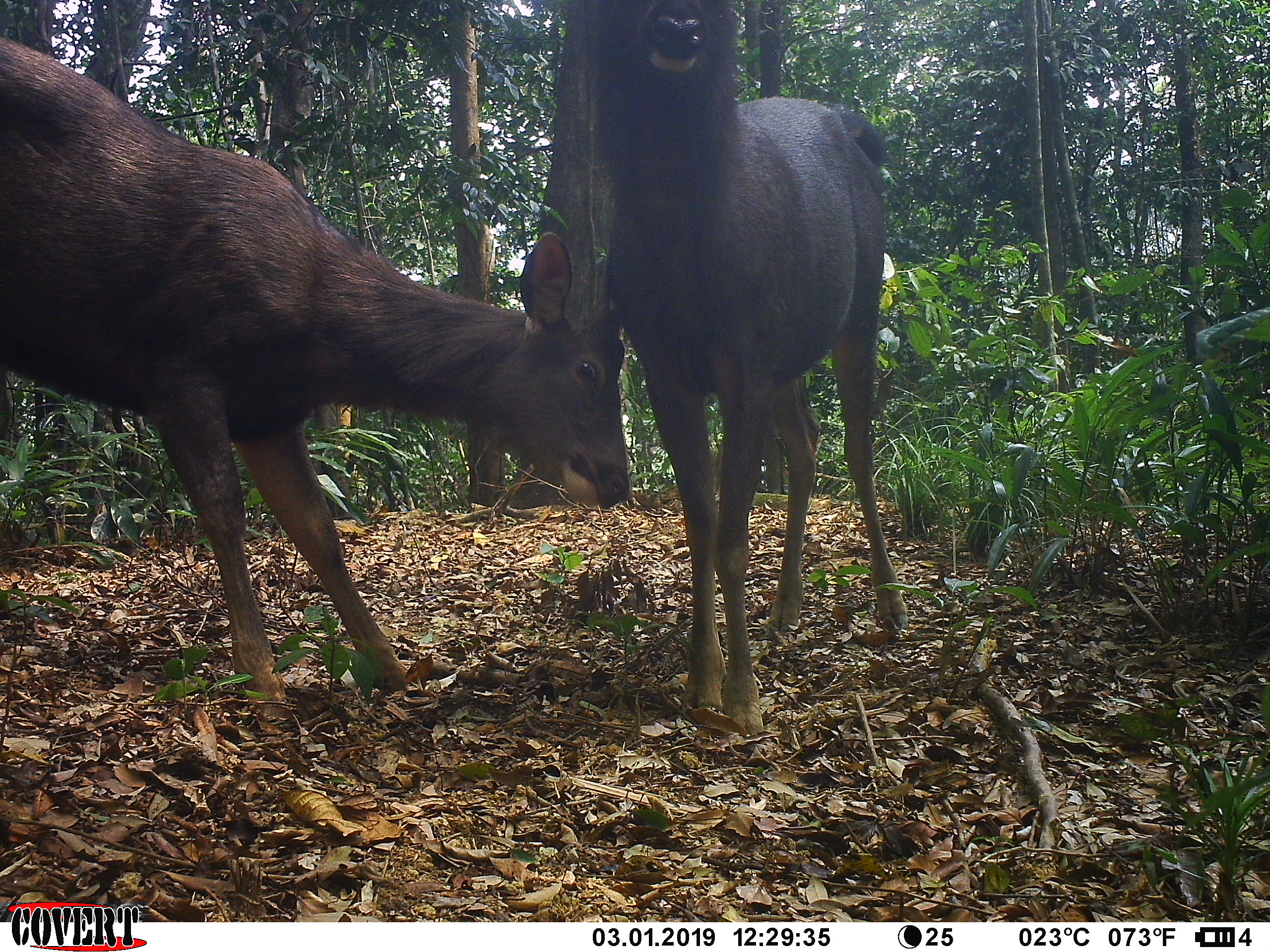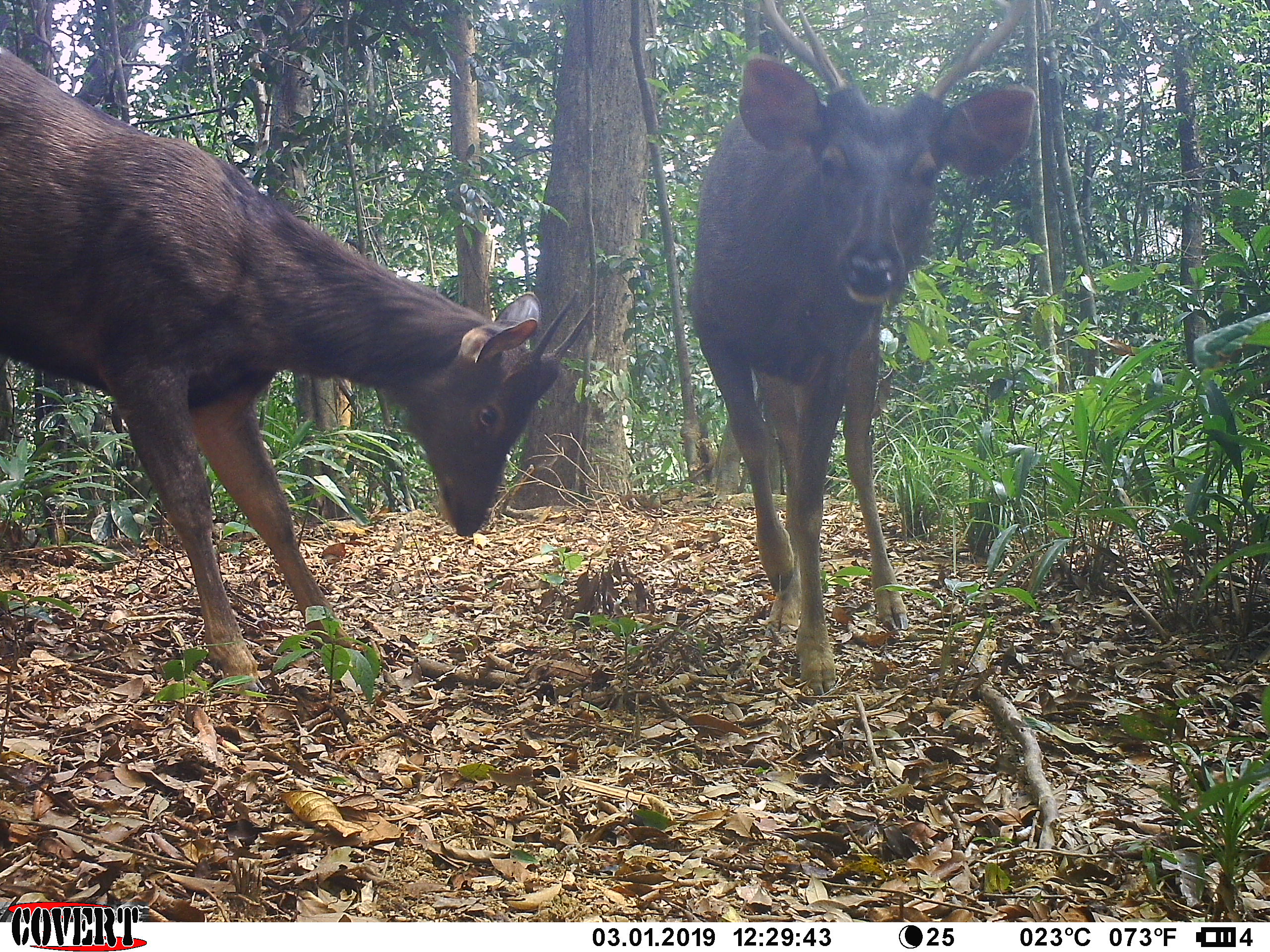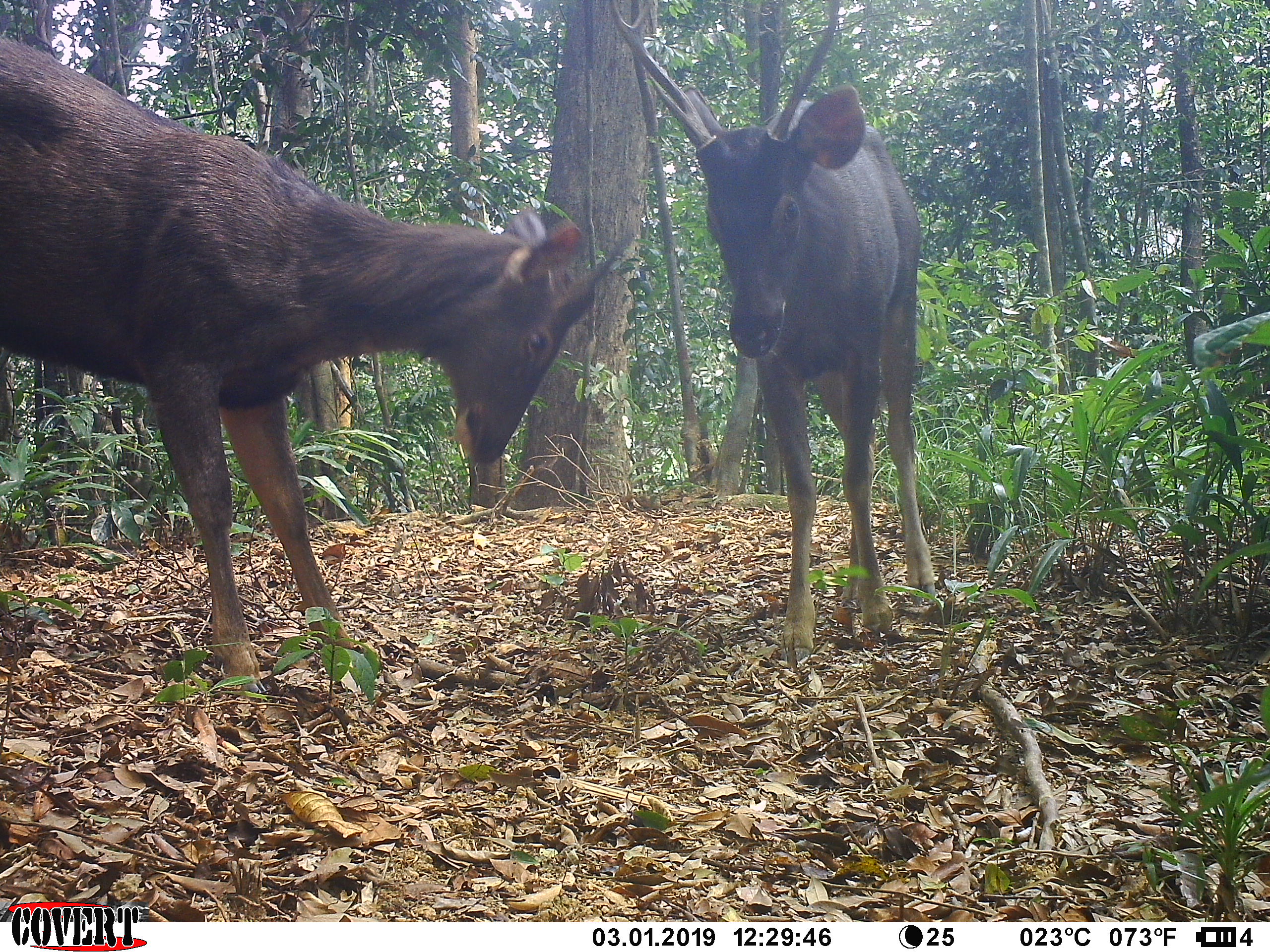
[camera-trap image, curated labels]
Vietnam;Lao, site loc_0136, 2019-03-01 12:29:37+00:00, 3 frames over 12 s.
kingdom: Animalia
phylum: Chordata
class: Mammalia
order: Artiodactyla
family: Cervidae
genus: Rusa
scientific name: Rusa unicolor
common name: sambar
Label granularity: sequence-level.